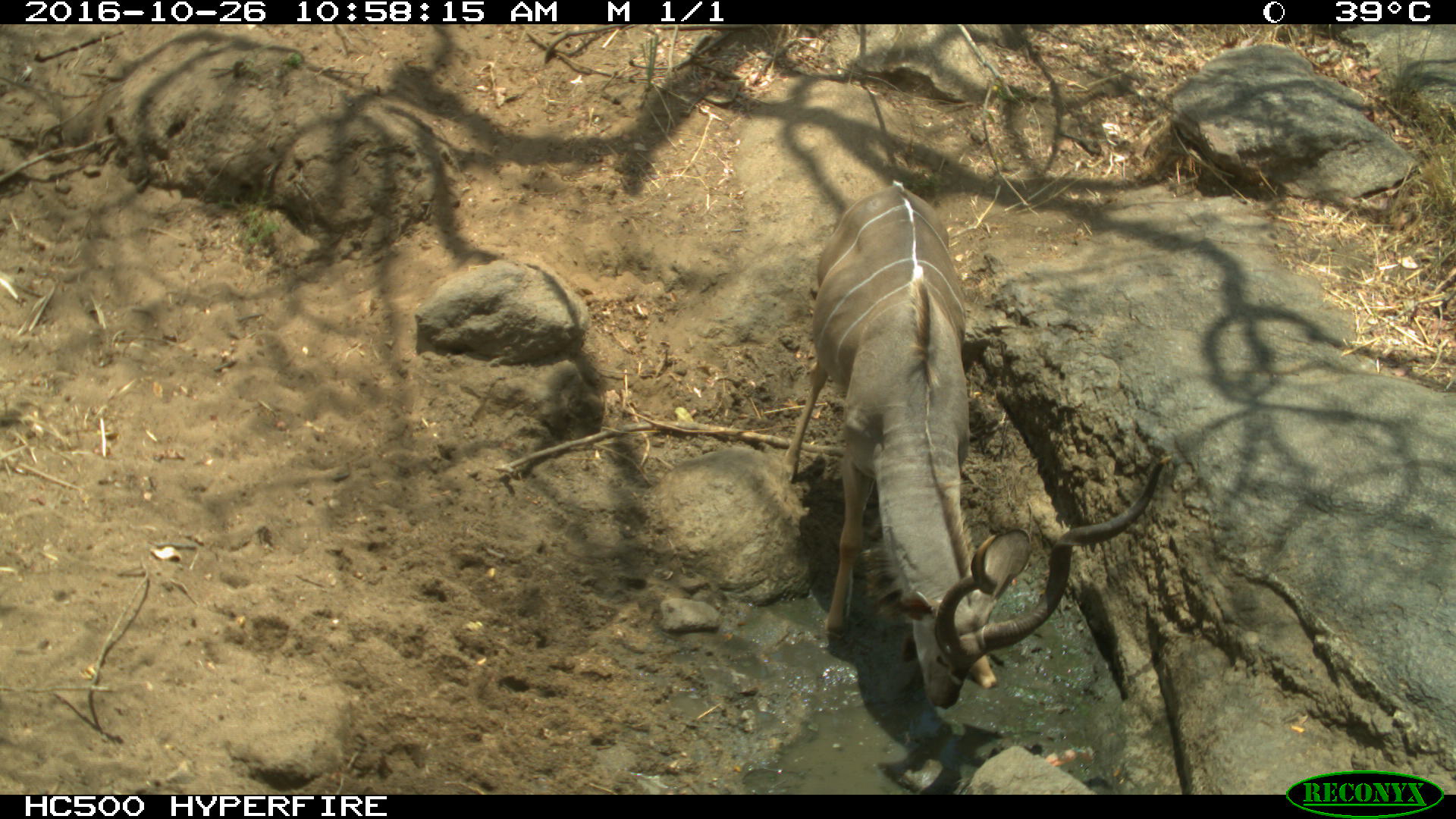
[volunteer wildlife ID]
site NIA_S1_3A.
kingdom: Animalia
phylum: Chordata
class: Mammalia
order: Artiodactyla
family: Bovidae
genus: Tragelaphus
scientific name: Tragelaphus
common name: kudu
Kudu (Tragelaphus), count 1. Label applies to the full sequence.